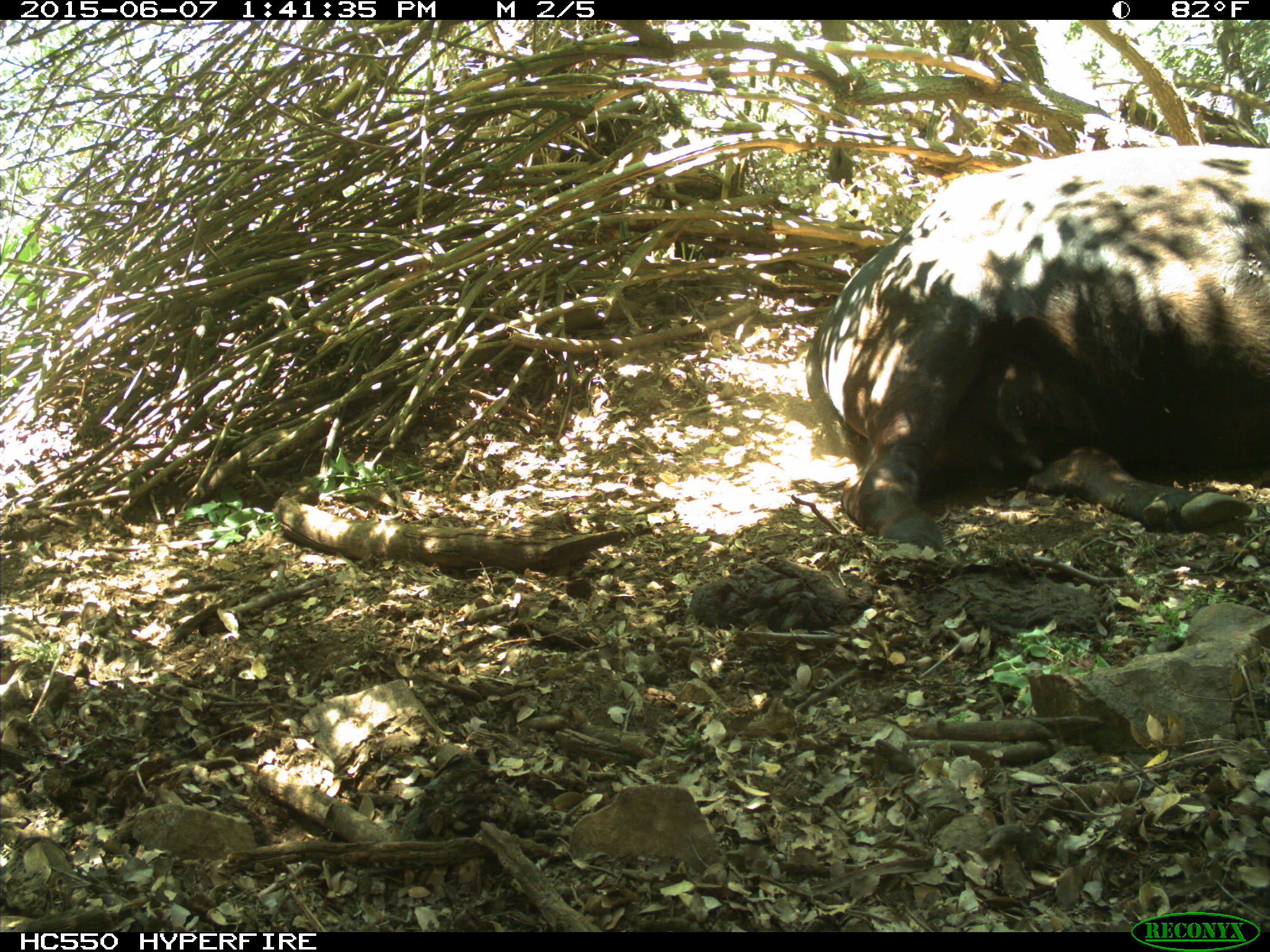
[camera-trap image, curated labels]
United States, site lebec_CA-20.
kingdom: Animalia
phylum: Chordata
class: Mammalia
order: Artiodactyla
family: Bovidae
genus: Bos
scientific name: Bos taurus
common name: domestic cow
Bos taurus (domestic cow).